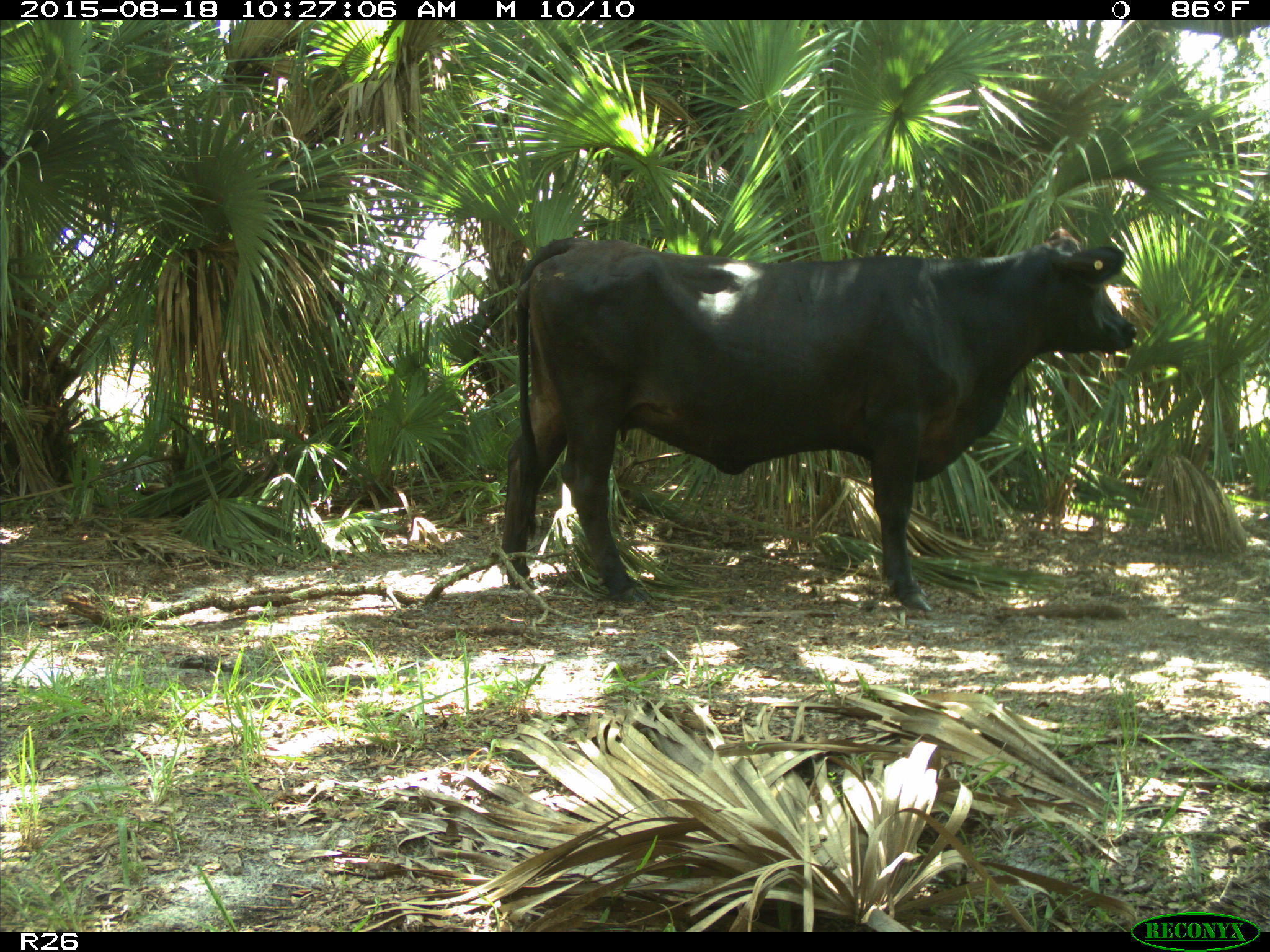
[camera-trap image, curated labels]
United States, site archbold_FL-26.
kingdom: Animalia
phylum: Chordata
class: Mammalia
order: Artiodactyla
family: Bovidae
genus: Bos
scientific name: Bos taurus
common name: domestic cow